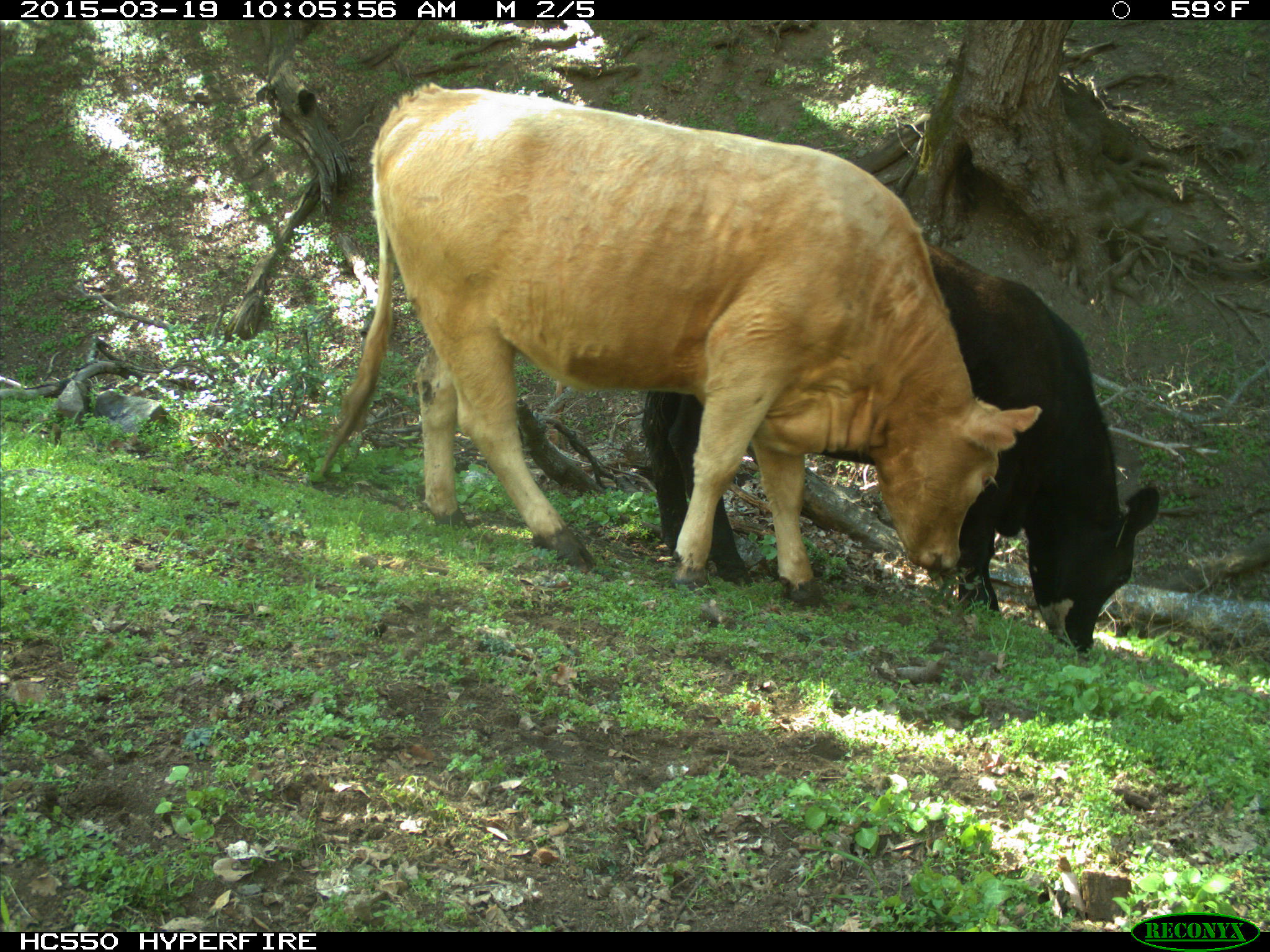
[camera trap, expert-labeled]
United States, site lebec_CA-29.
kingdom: Animalia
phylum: Chordata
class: Mammalia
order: Artiodactyla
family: Bovidae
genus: Bos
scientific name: Bos taurus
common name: domestic cow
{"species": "Bos taurus (domestic cow)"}